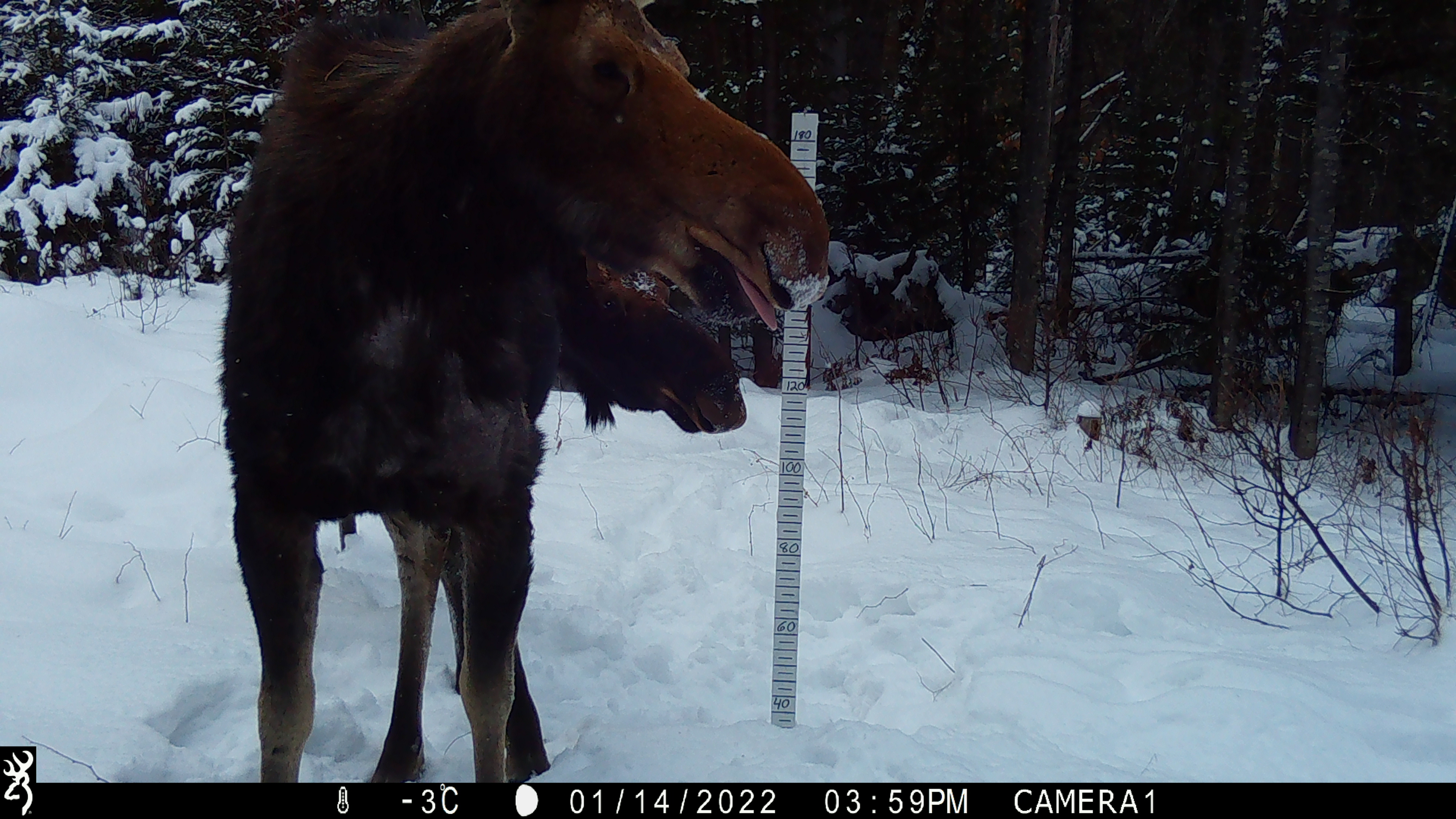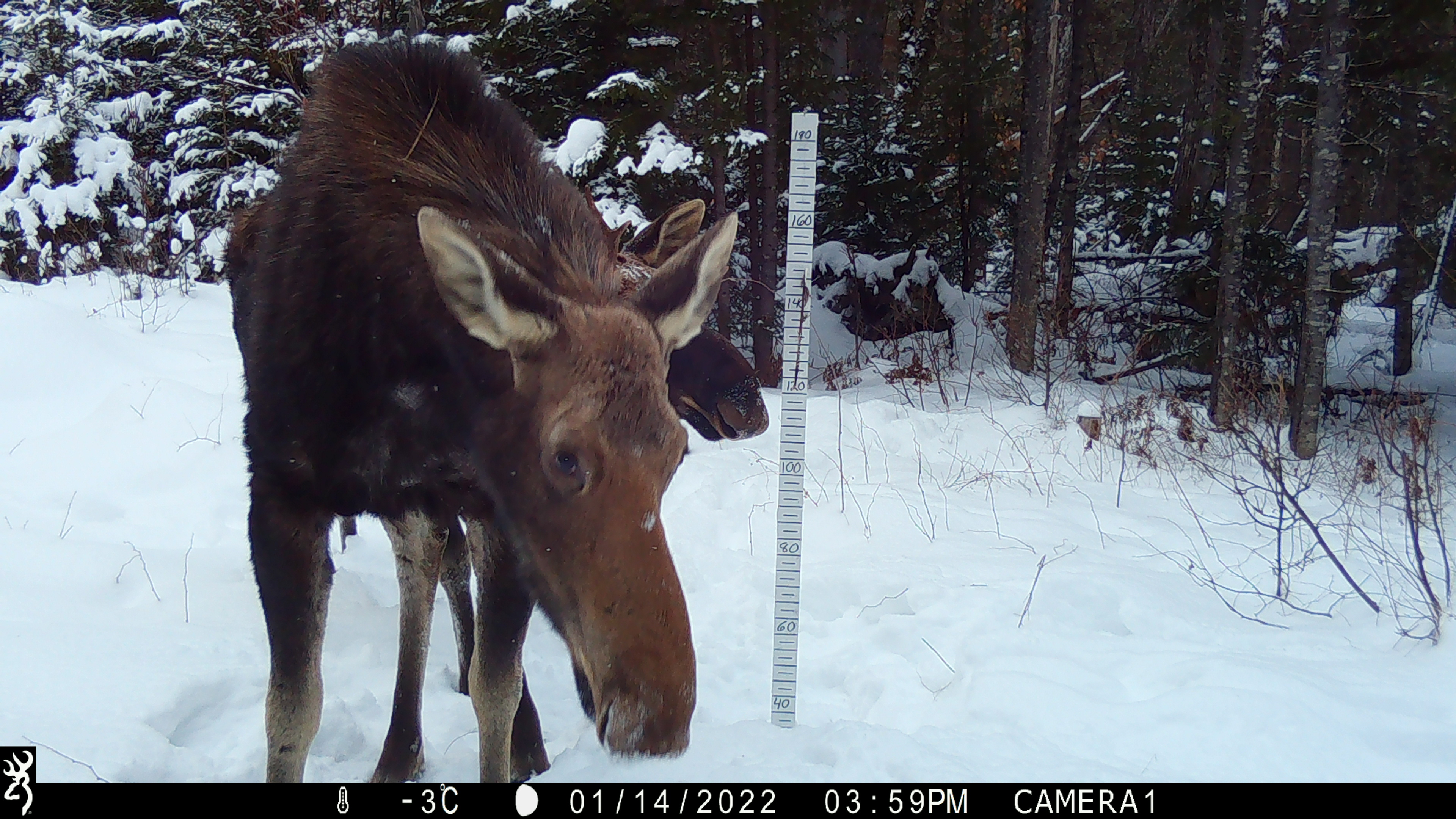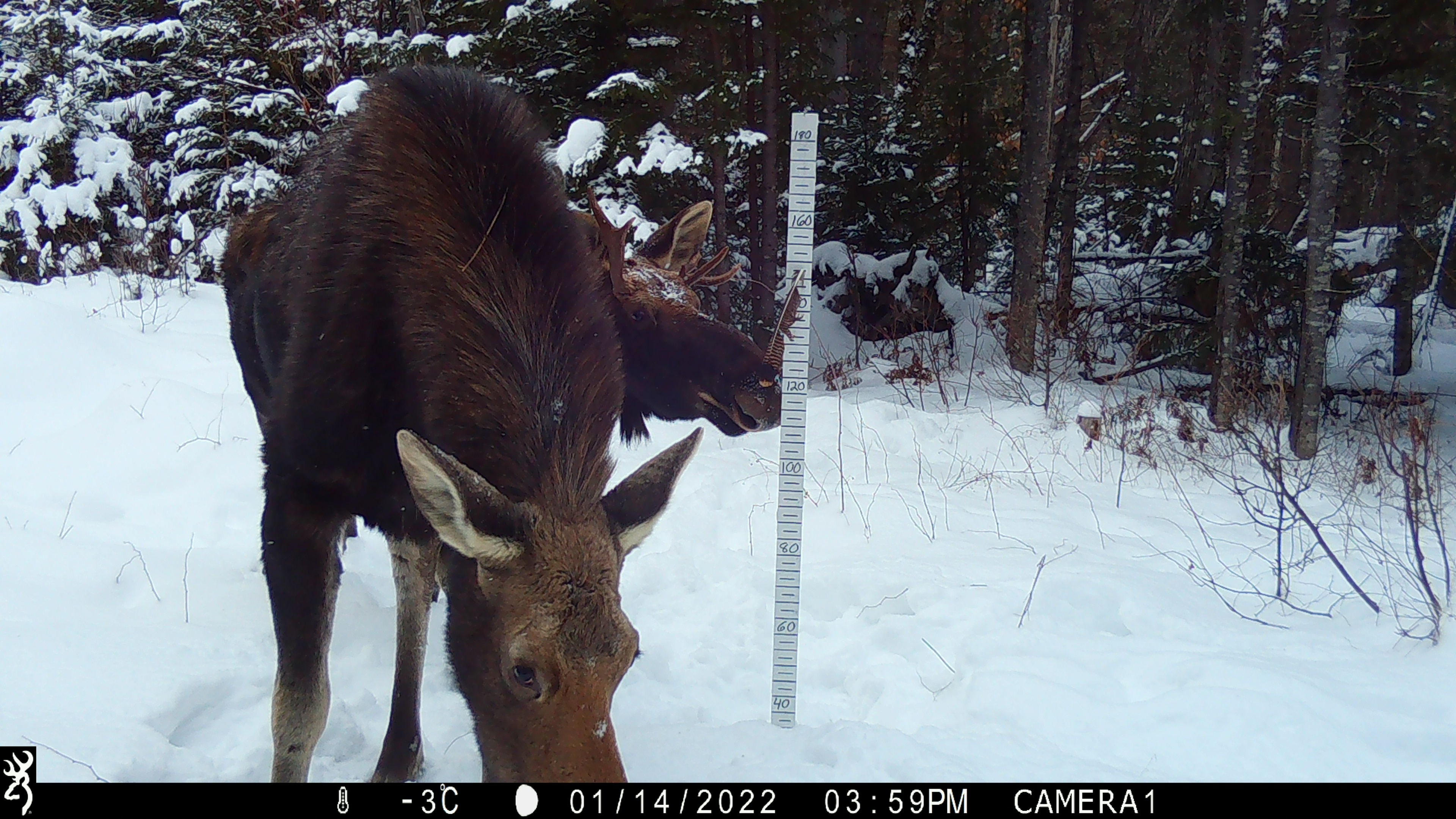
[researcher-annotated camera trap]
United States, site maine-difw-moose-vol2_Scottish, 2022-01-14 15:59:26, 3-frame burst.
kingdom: Animalia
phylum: Chordata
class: Mammalia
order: Artiodactyla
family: Cervidae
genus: Alces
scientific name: Alces alces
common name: moose